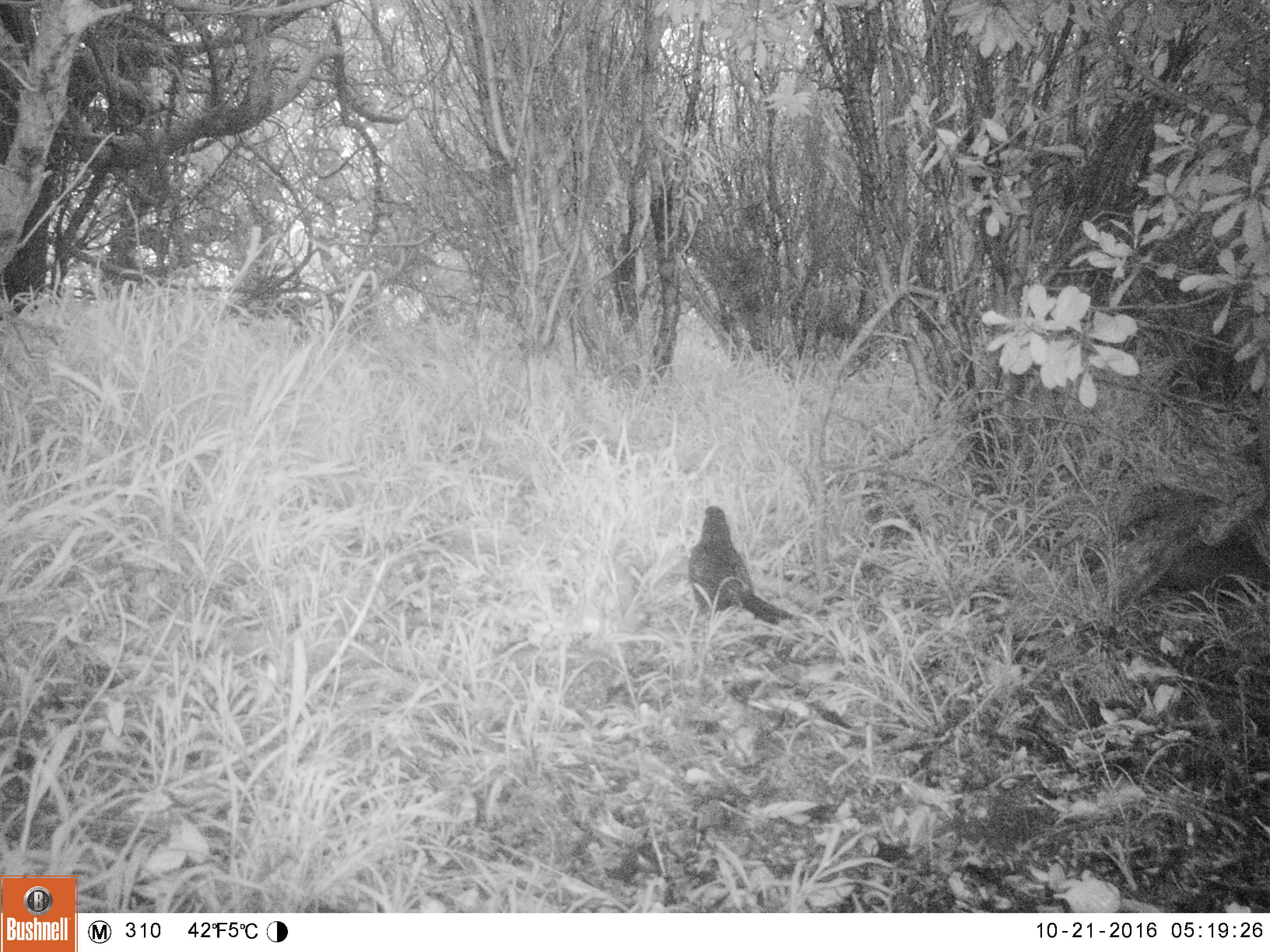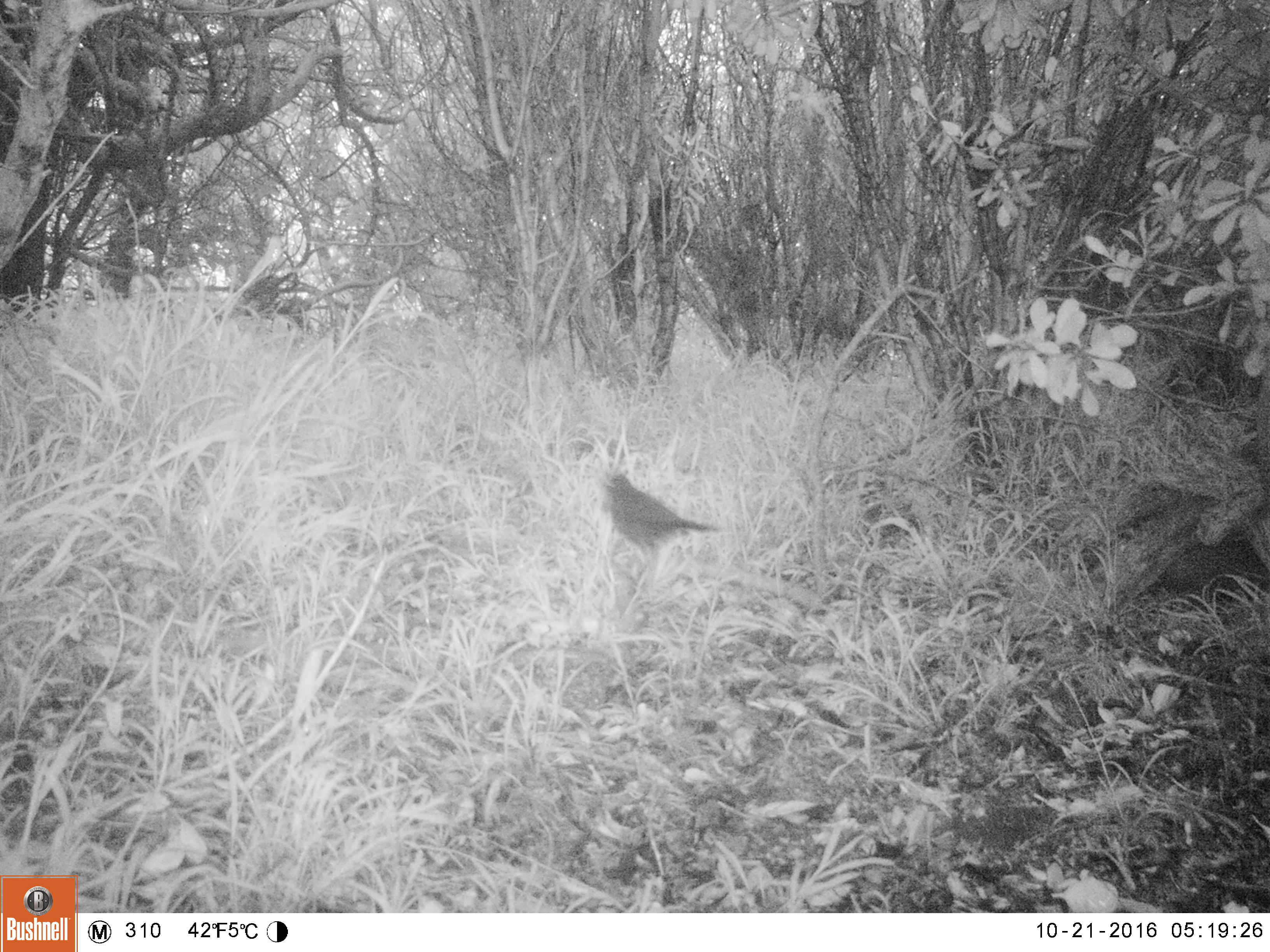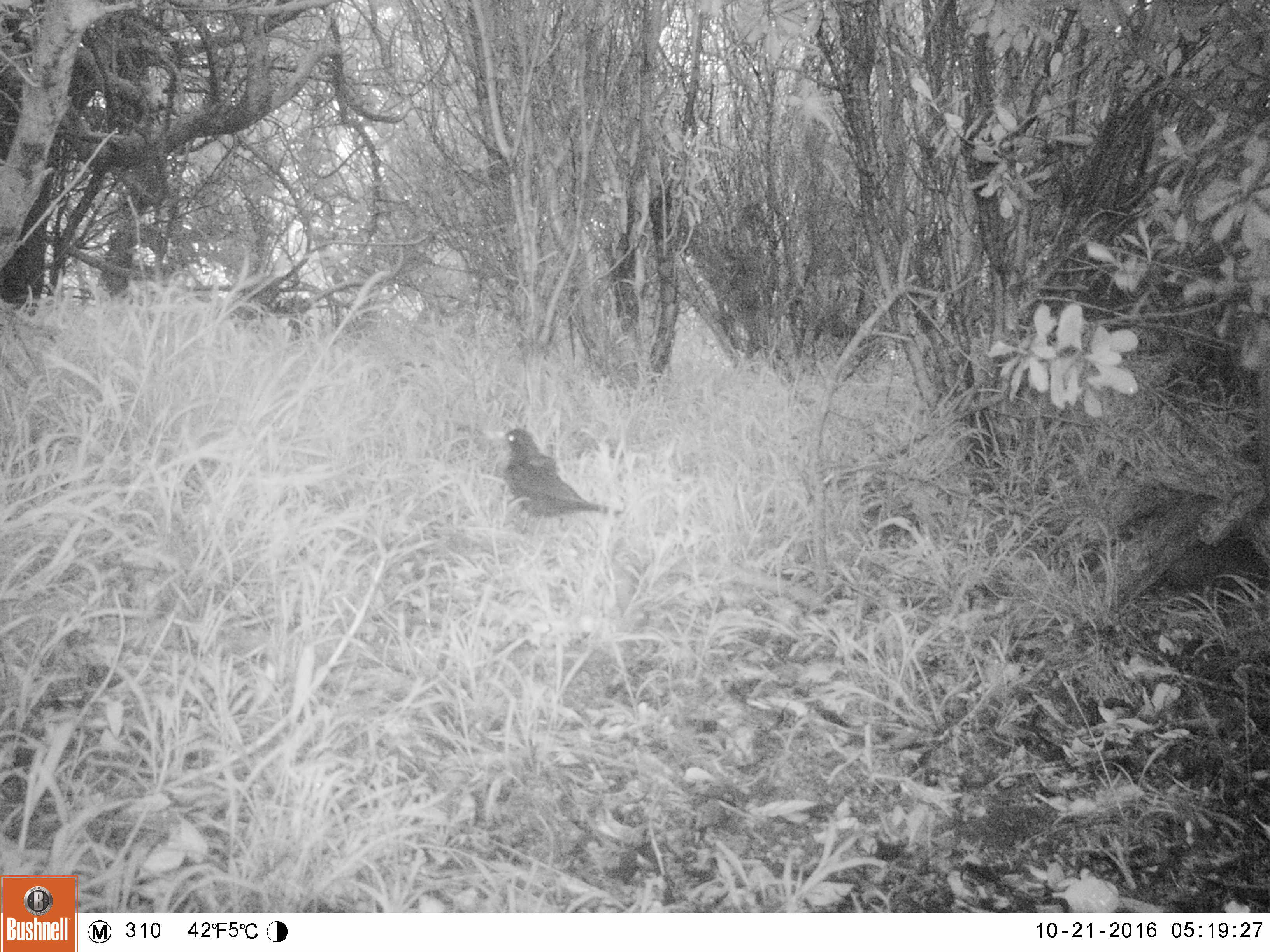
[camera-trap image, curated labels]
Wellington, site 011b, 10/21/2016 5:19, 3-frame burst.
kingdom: Animalia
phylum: Chordata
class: Aves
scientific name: Aves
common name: bird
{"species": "bird (Aves)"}